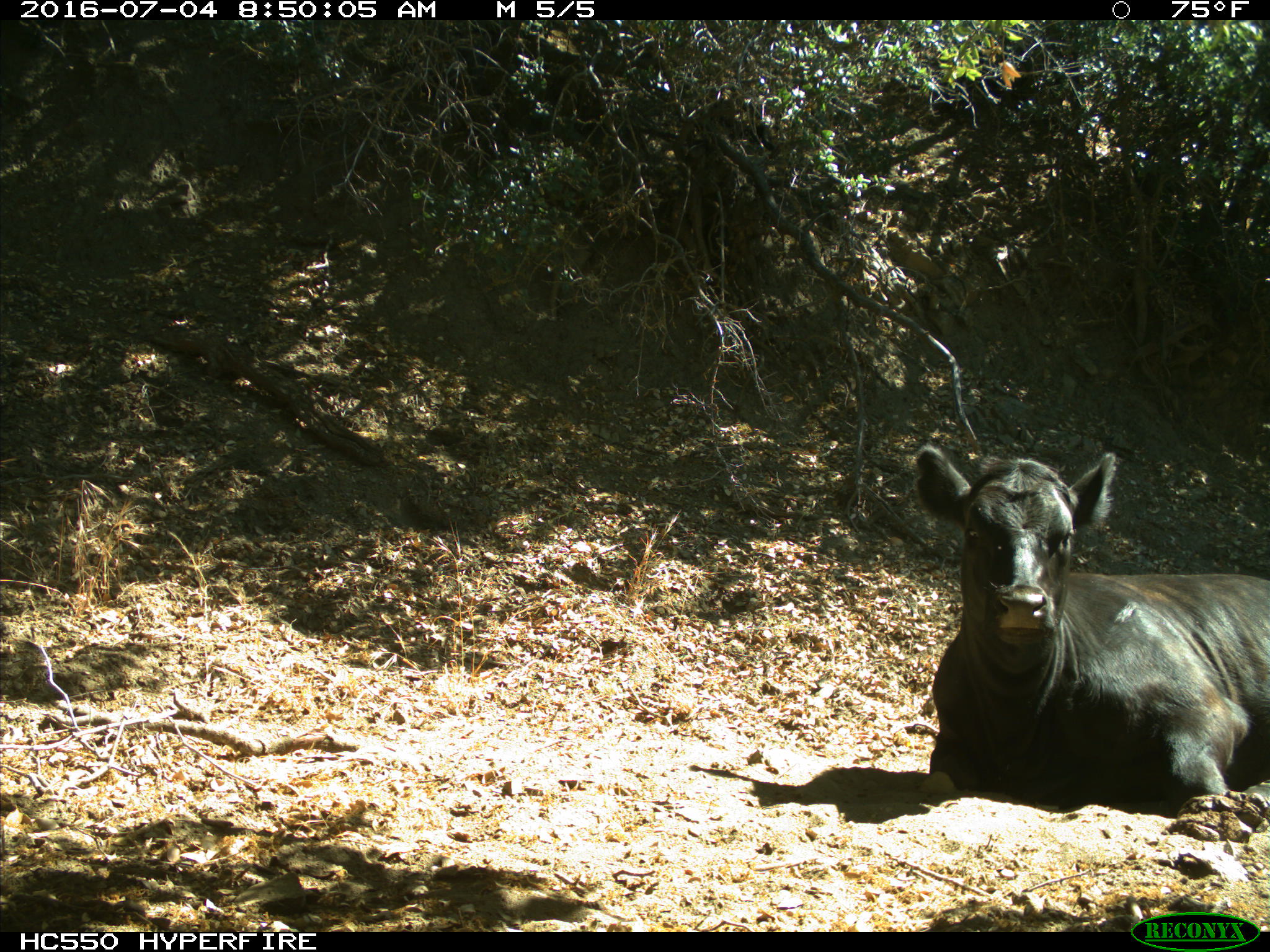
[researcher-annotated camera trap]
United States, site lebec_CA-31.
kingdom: Animalia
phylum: Chordata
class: Mammalia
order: Artiodactyla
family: Bovidae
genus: Bos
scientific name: Bos taurus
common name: domestic cow